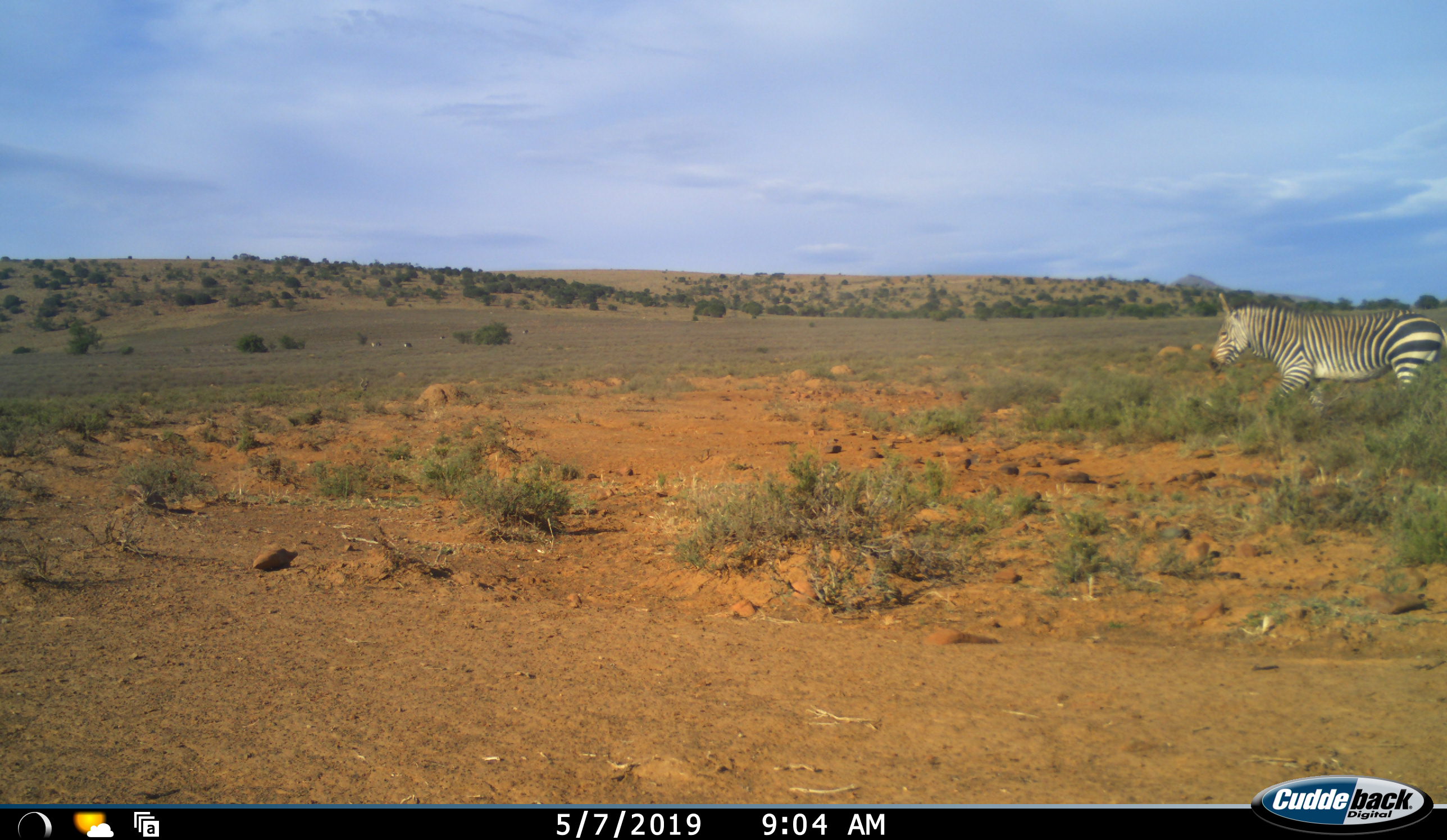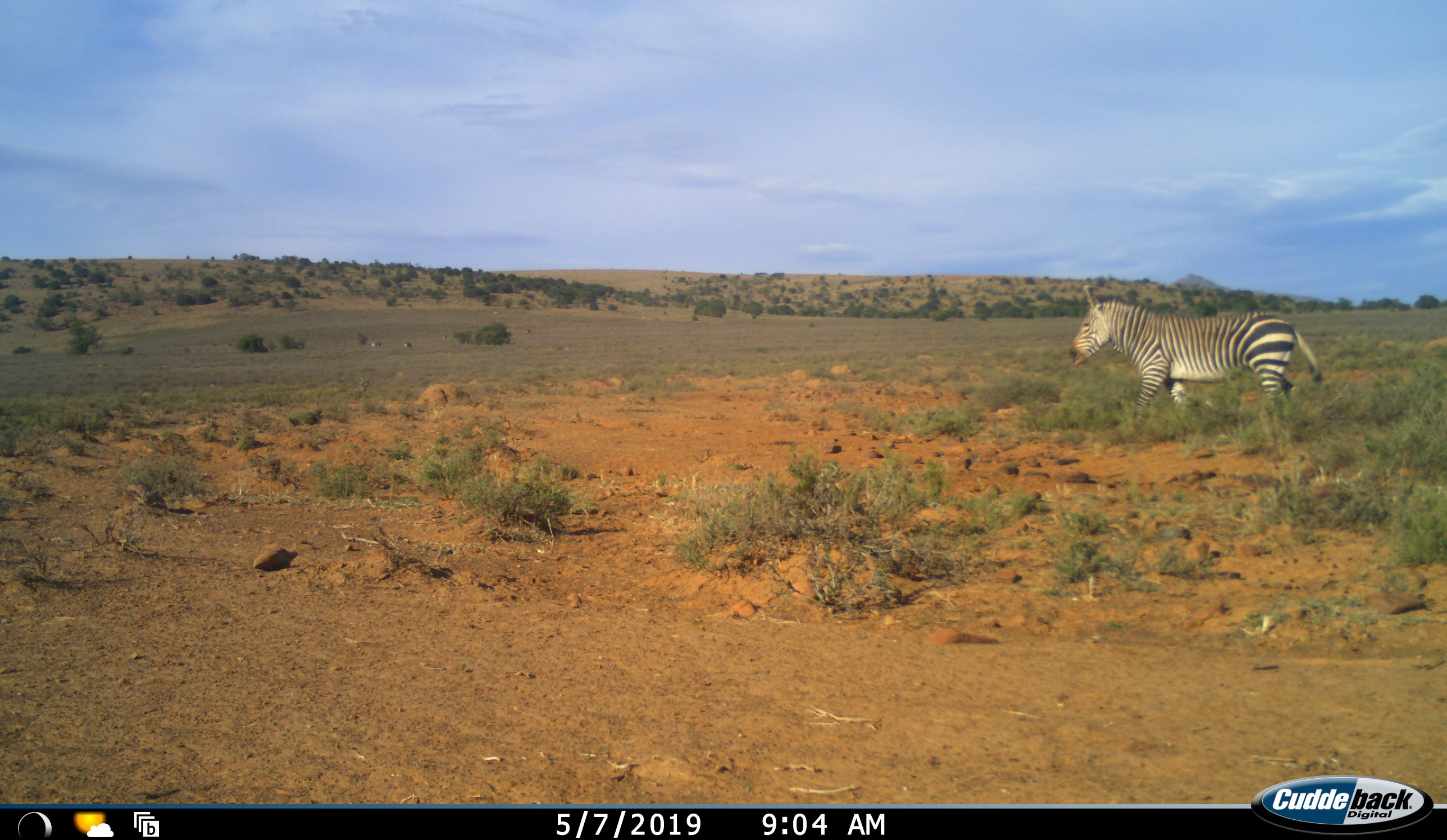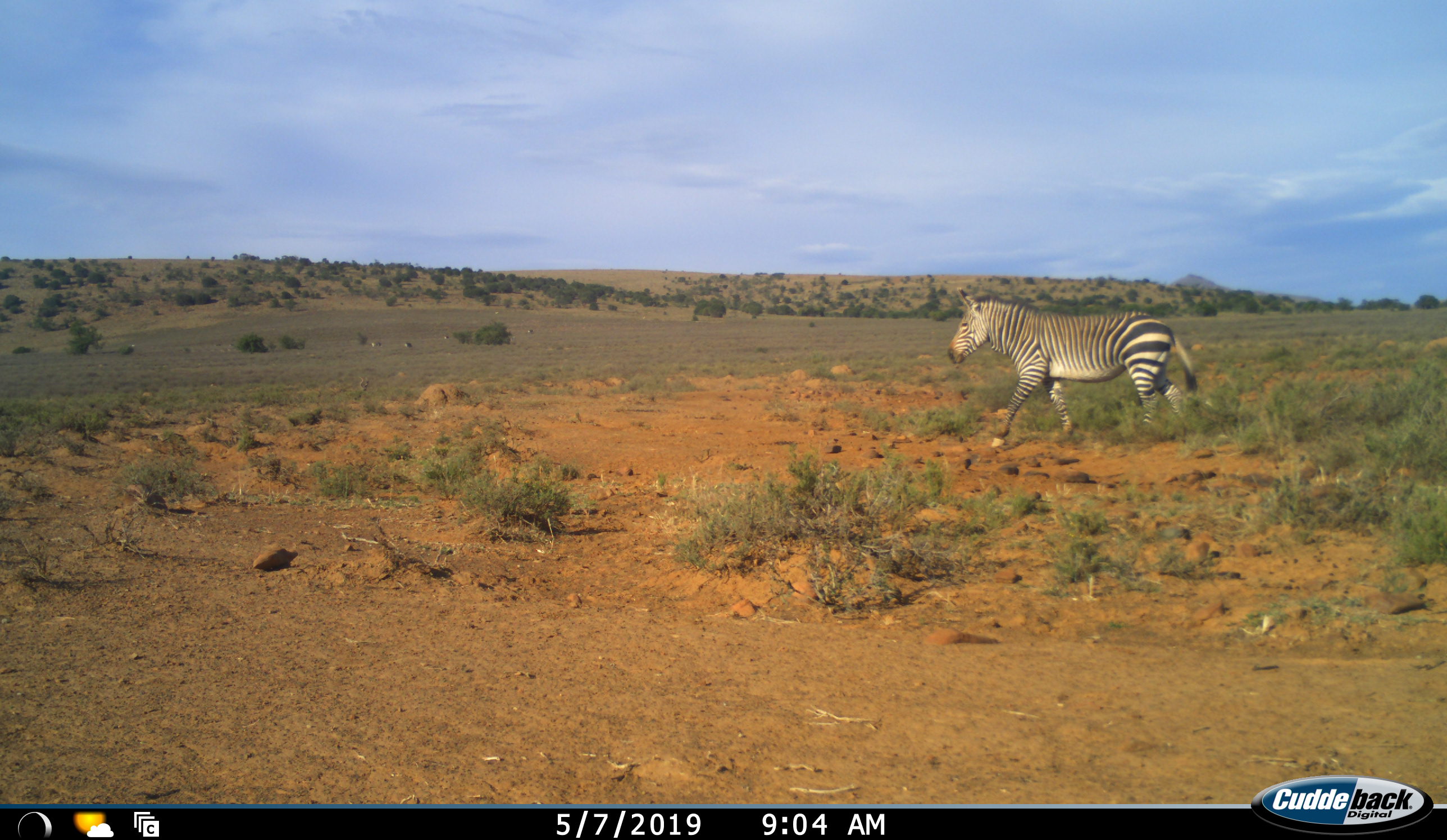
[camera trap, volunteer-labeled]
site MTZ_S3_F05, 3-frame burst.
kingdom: Animalia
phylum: Chordata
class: Mammalia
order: Perissodactyla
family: Equidae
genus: Equus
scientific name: Equus zebra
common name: mountain zebra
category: zebramountain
Zebramountain (mountain zebra) (Equus zebra), count 1. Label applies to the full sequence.